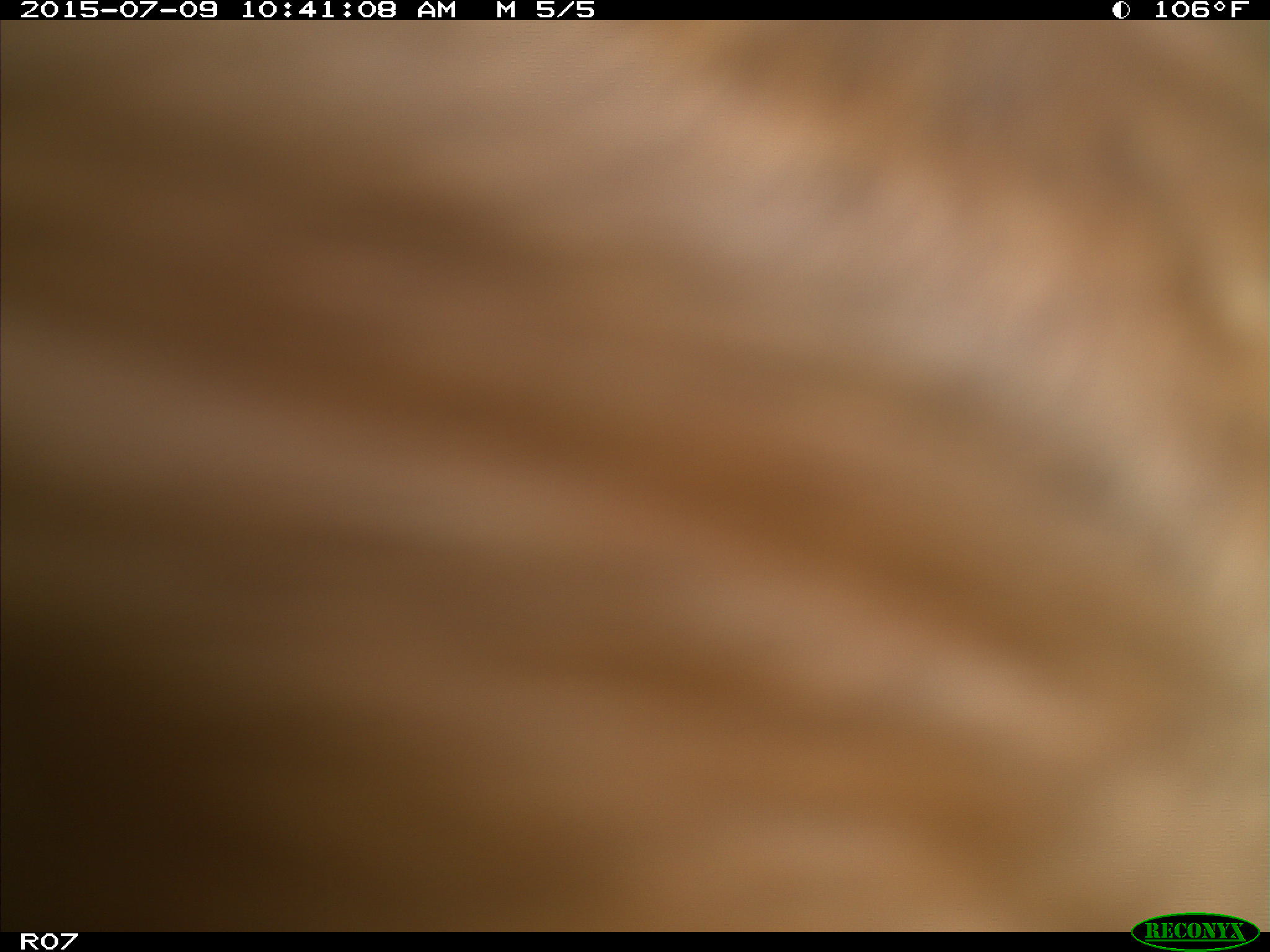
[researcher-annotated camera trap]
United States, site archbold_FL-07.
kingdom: Animalia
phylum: Chordata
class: Mammalia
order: Artiodactyla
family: Bovidae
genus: Bos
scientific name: Bos taurus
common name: domestic cow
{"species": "Bos taurus (domestic cow)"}